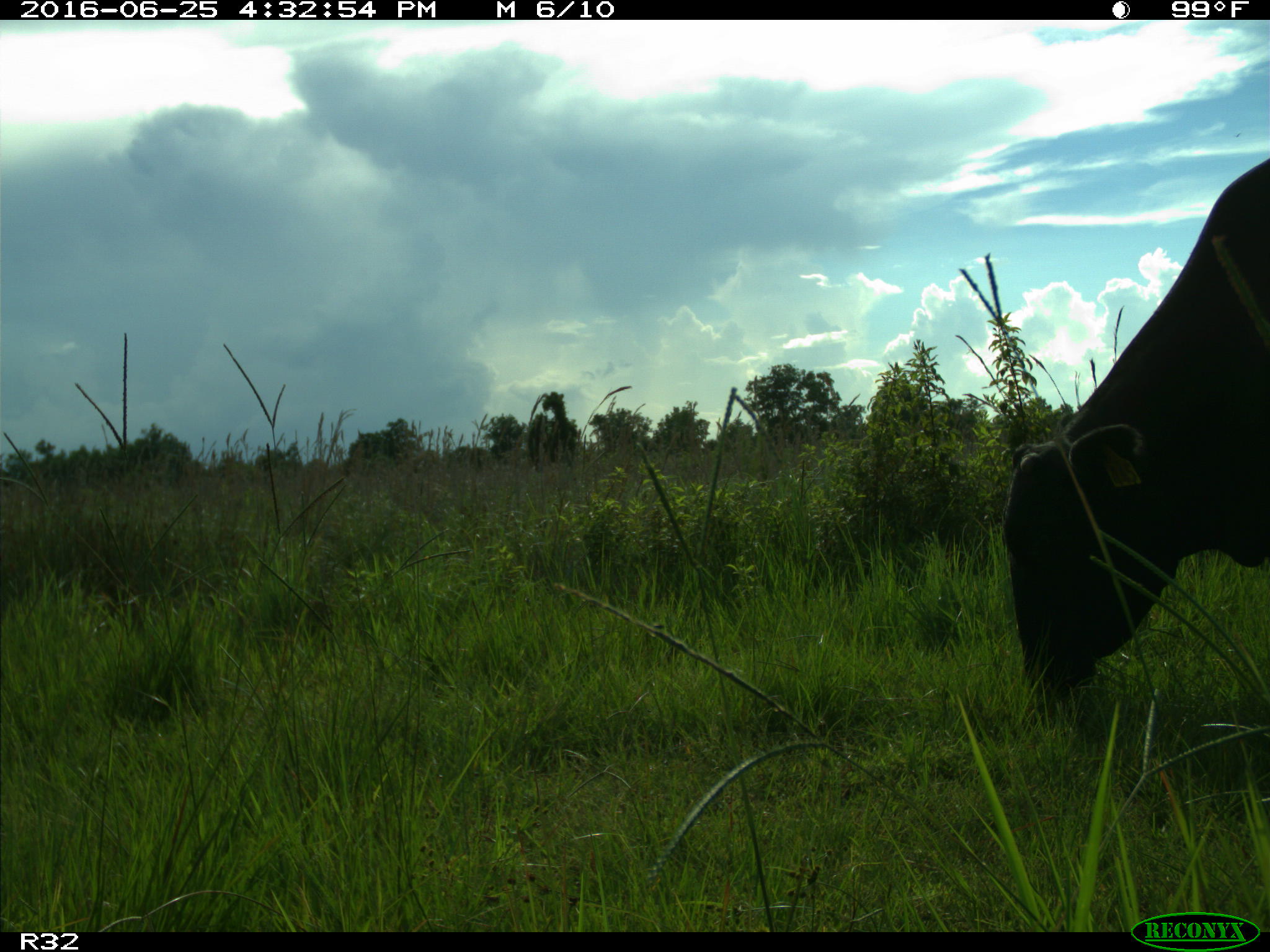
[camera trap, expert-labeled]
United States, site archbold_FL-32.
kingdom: Animalia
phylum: Chordata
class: Mammalia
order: Artiodactyla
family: Bovidae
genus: Bos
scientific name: Bos taurus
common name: domestic cow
Bos taurus (domestic cow).